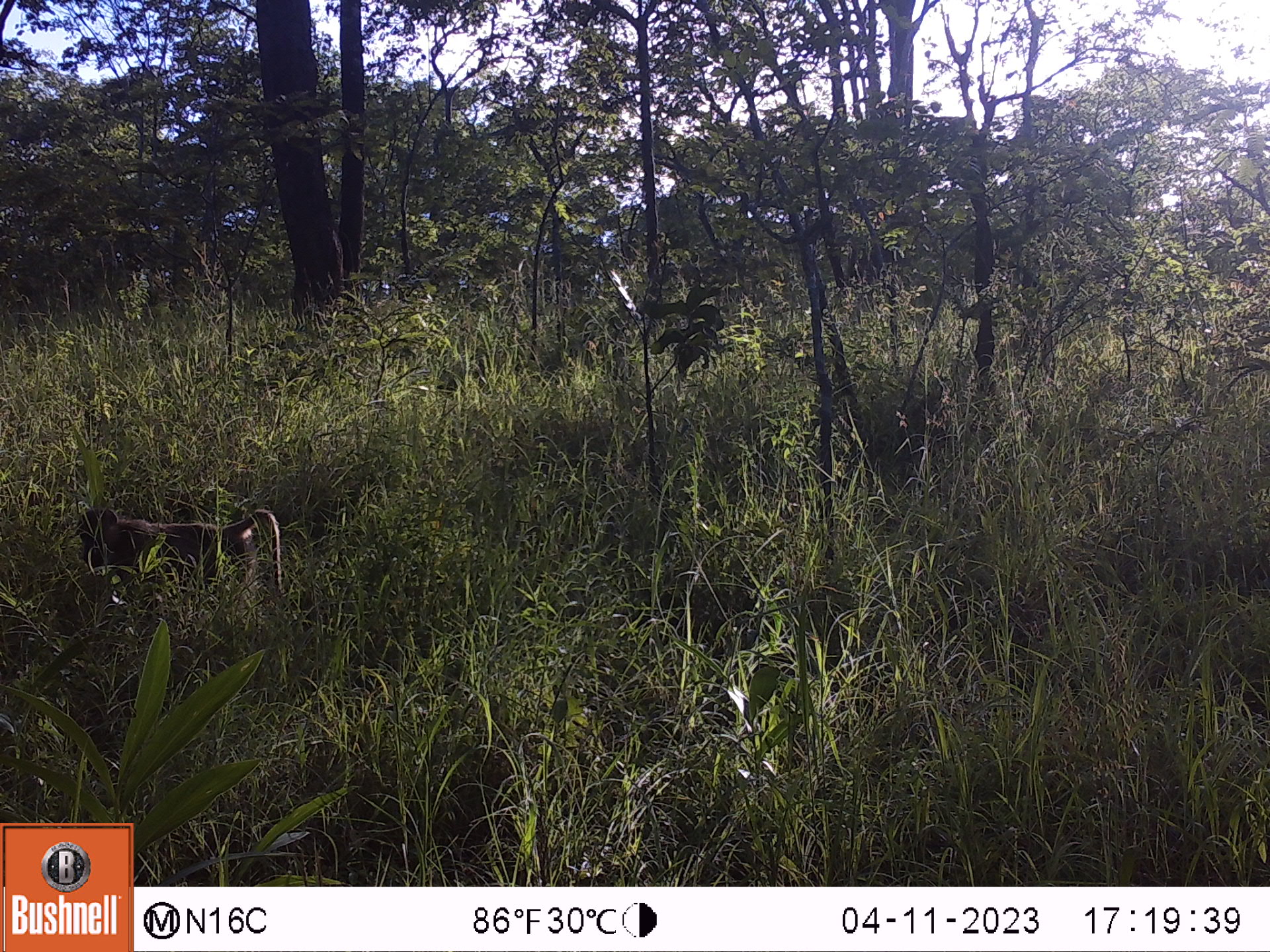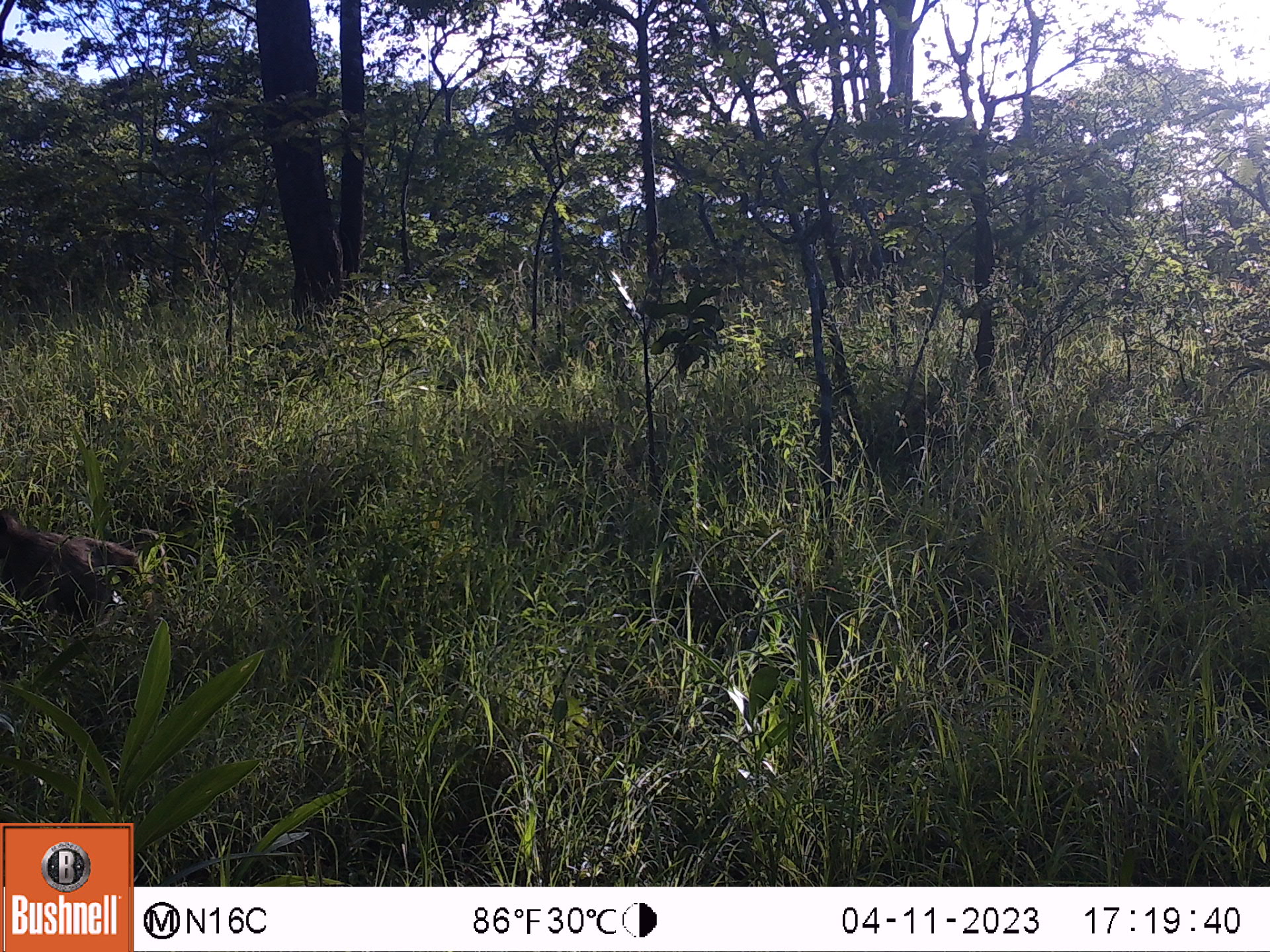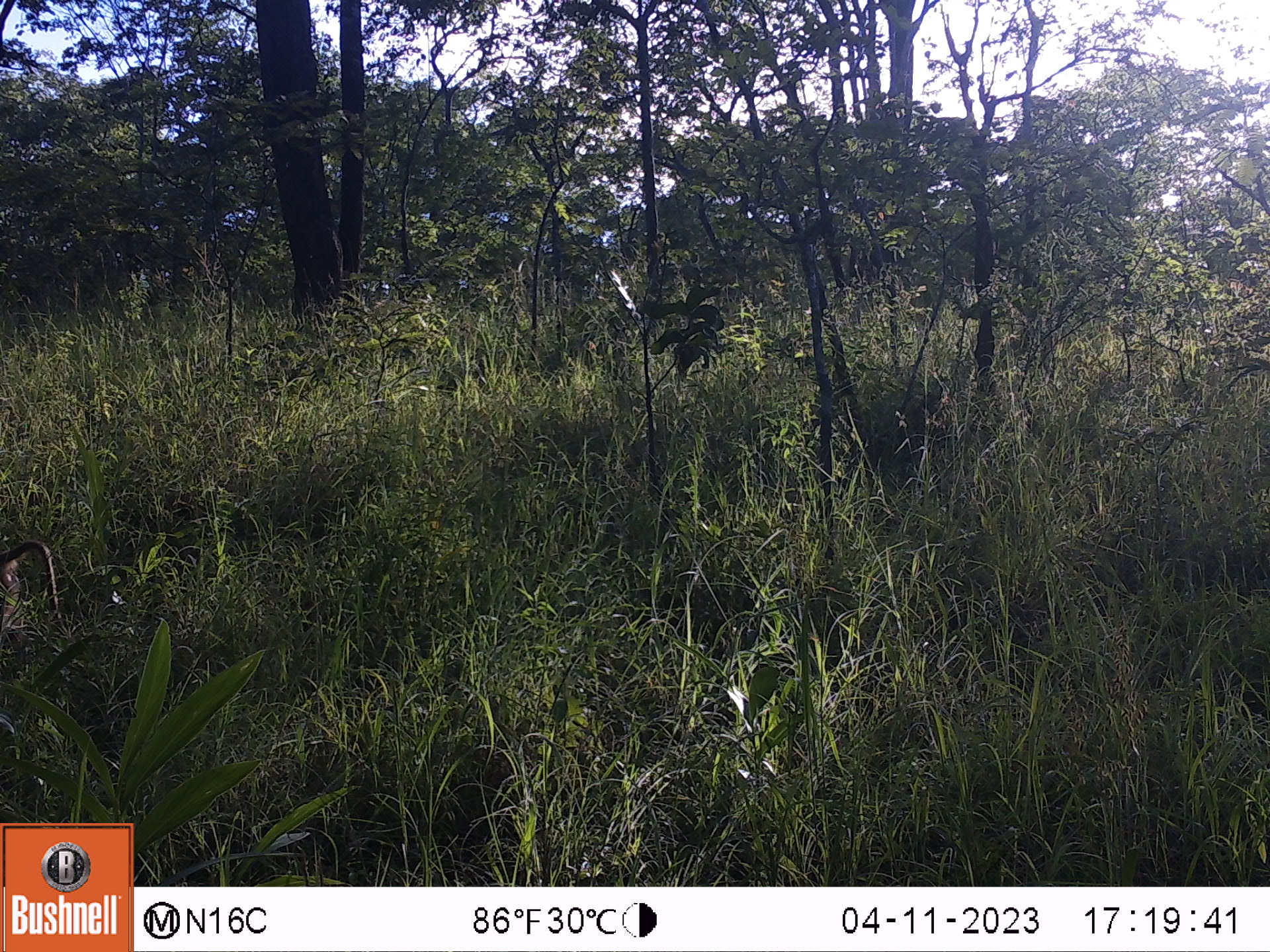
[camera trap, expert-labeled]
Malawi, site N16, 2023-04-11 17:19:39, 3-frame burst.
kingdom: Animalia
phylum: Chordata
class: Mammalia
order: Primates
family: Cercopithecidae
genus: Papio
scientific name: Papio cynocephalus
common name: yellow baboon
Yellow baboon (Papio cynocephalus), count 1.